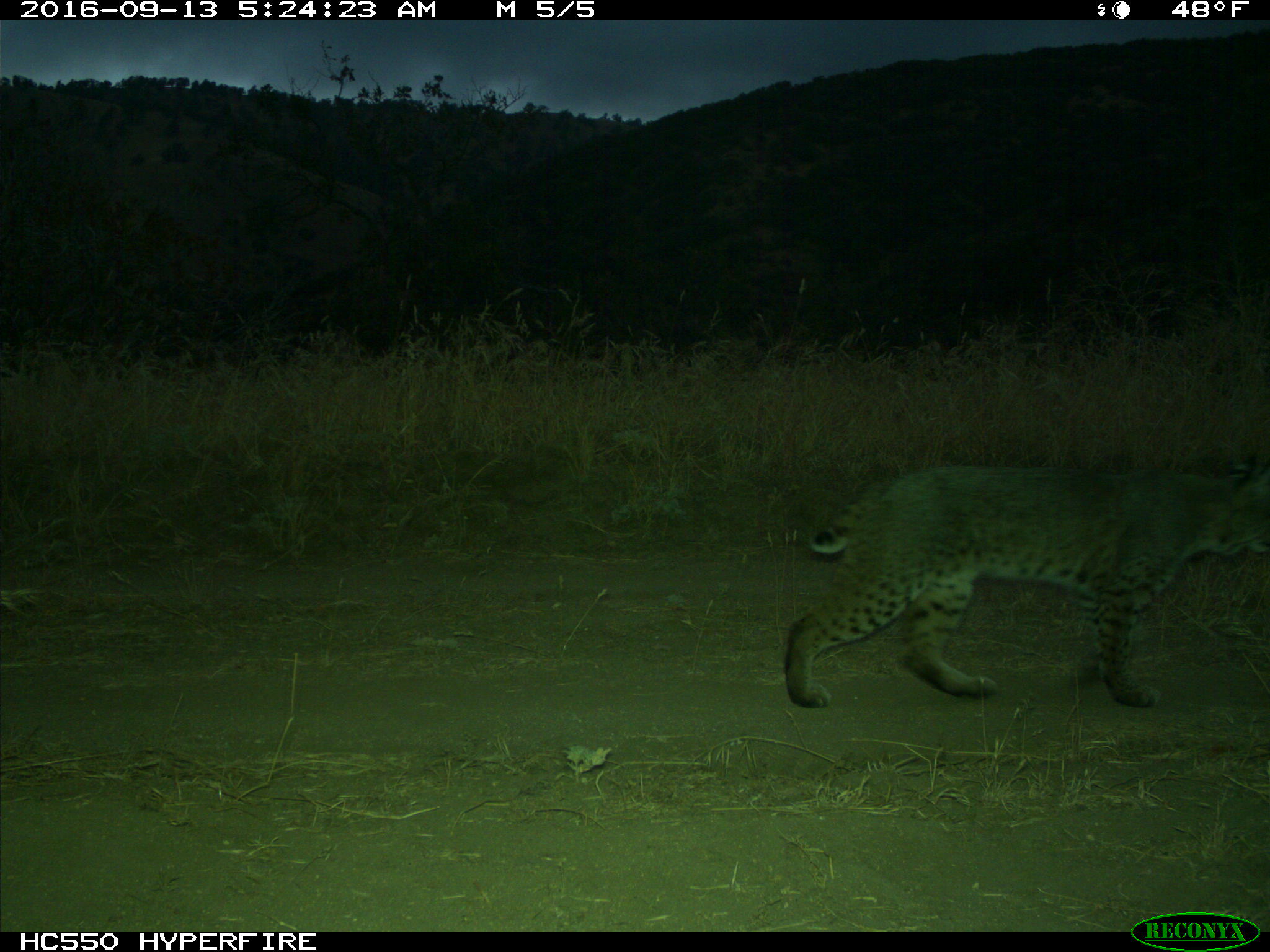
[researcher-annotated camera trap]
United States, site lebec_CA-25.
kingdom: Animalia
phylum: Chordata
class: Mammalia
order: Carnivora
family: Felidae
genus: Lynx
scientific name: Lynx rufus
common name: bobcat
Lynx rufus (bobcat).